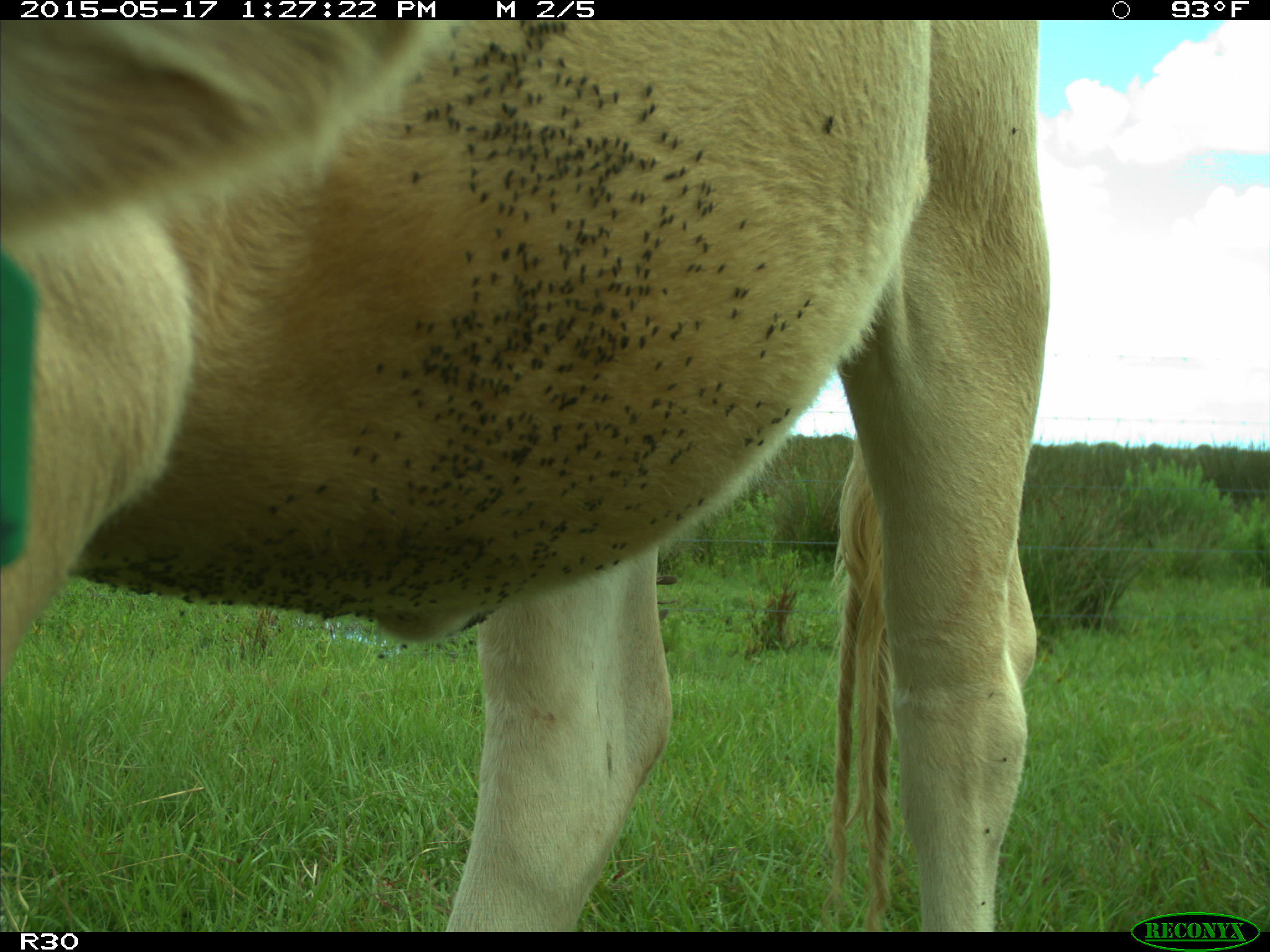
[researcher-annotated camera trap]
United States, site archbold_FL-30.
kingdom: Animalia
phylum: Chordata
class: Mammalia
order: Artiodactyla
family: Bovidae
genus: Bos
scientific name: Bos taurus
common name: domestic cow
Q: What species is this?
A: Bos taurus (domestic cow).